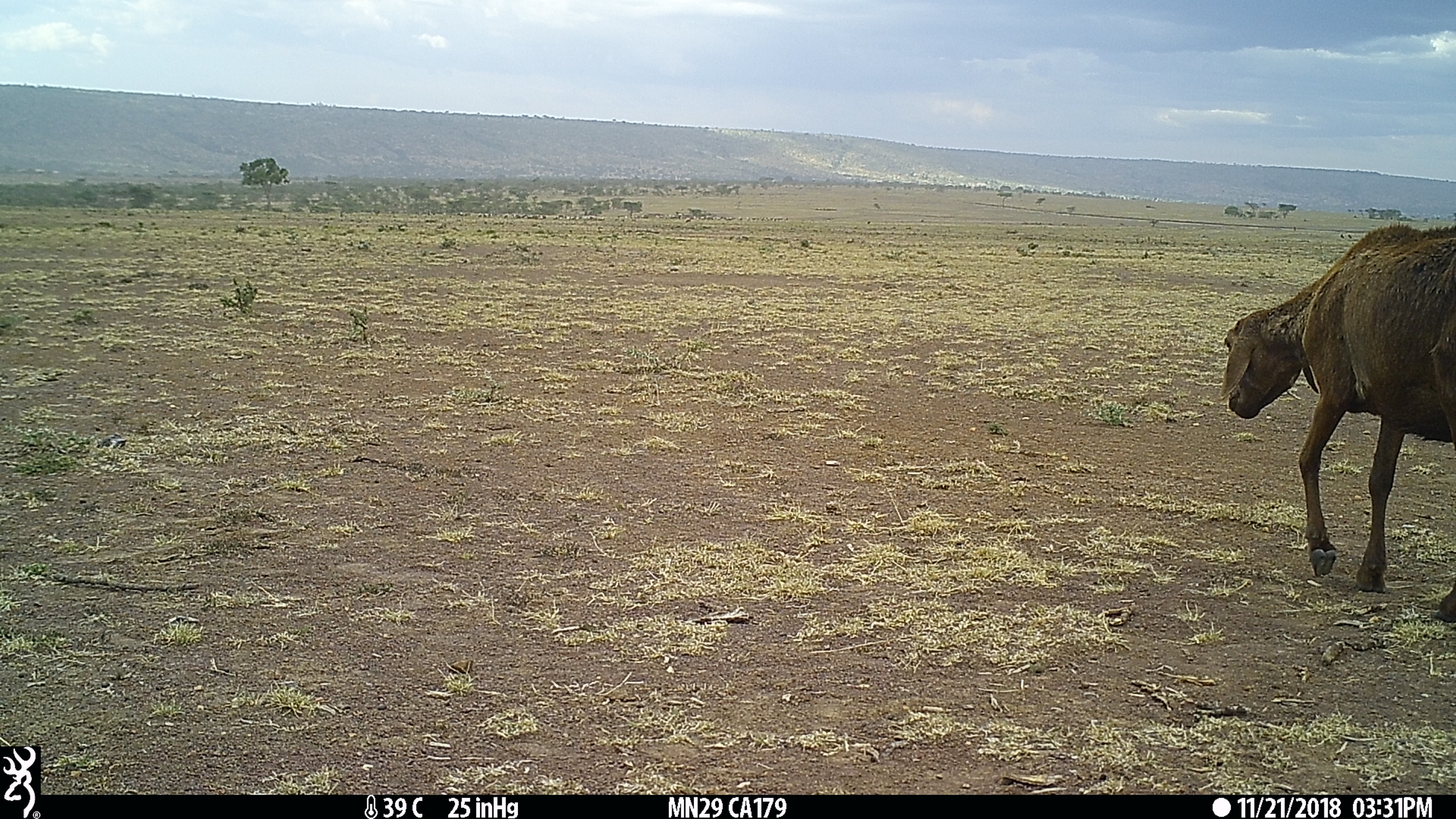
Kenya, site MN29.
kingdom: Animalia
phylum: Chordata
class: Mammalia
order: Artiodactyla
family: Bovidae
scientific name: Bovidae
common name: sheep or goat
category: shoat